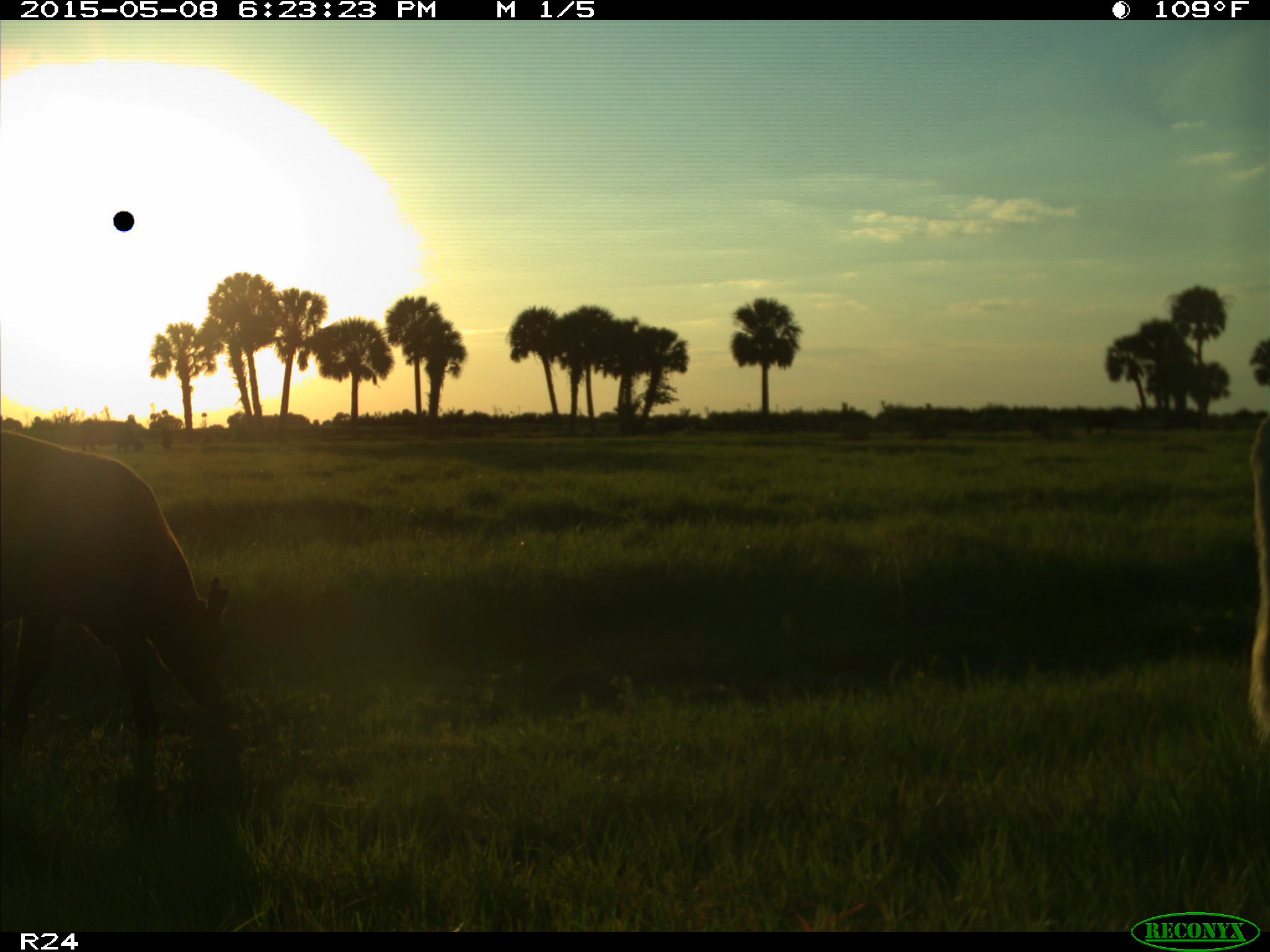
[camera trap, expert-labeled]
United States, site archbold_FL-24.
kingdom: Animalia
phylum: Chordata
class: Mammalia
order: Artiodactyla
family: Bovidae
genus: Bos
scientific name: Bos taurus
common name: domestic cow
Bos taurus (domestic cow).